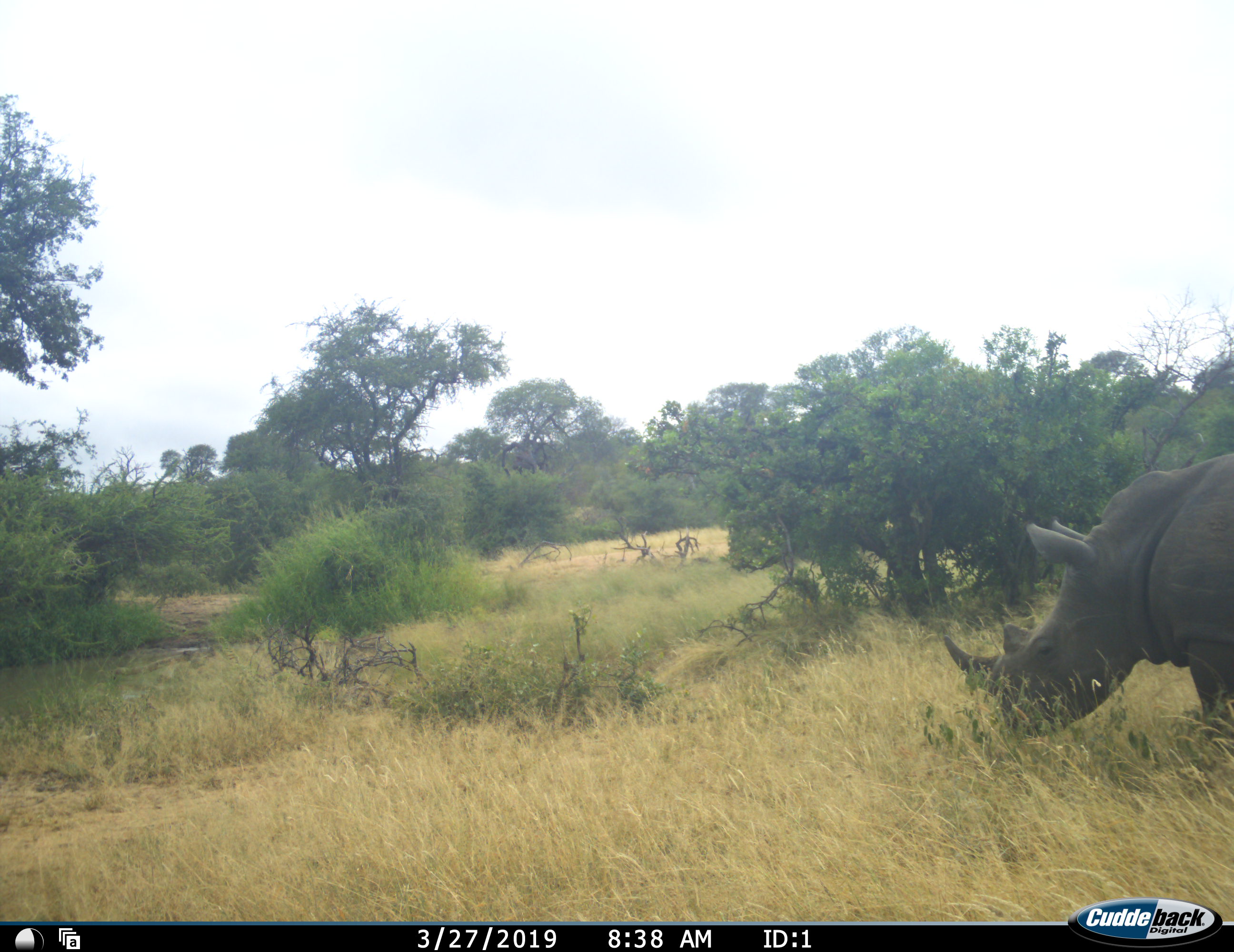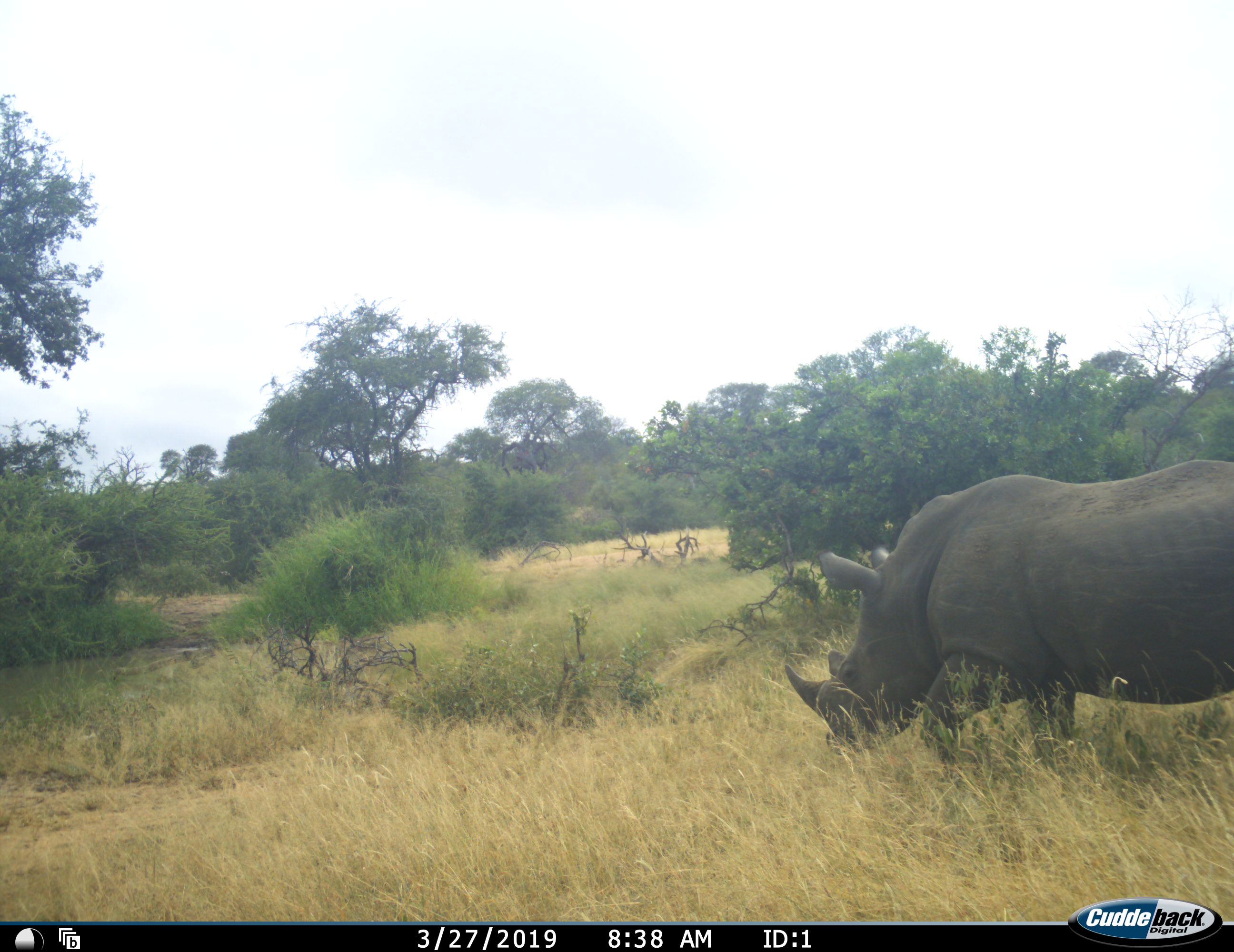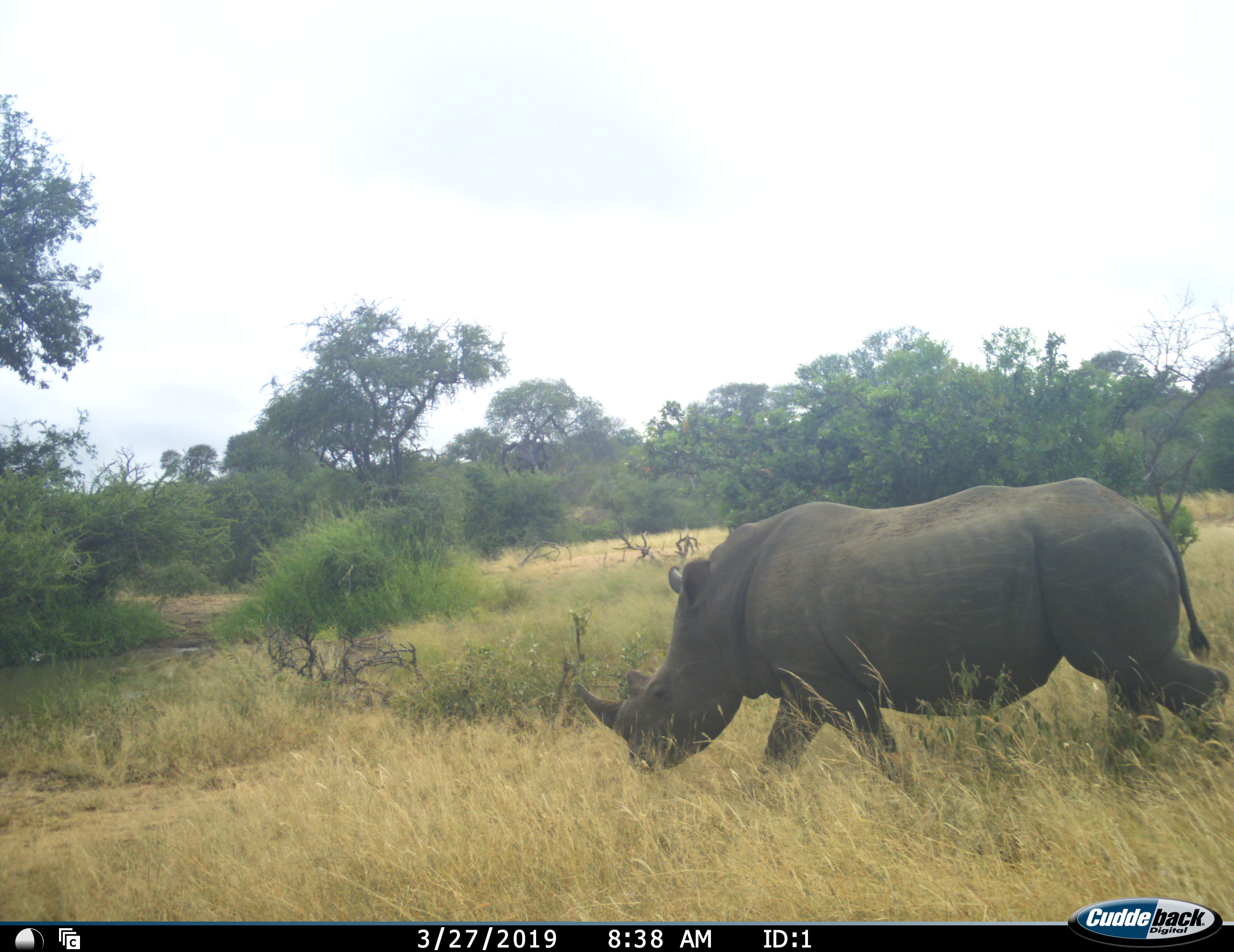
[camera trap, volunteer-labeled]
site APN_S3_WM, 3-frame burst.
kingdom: Animalia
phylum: Chordata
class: Mammalia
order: Perissodactyla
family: Rhinocerotidae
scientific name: Rhinocerotidae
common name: unknown rhinoceros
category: rhinocerosunknown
Rhinocerosunknown (unknown rhinoceros) (Rhinocerotidae), count 1. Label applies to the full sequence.